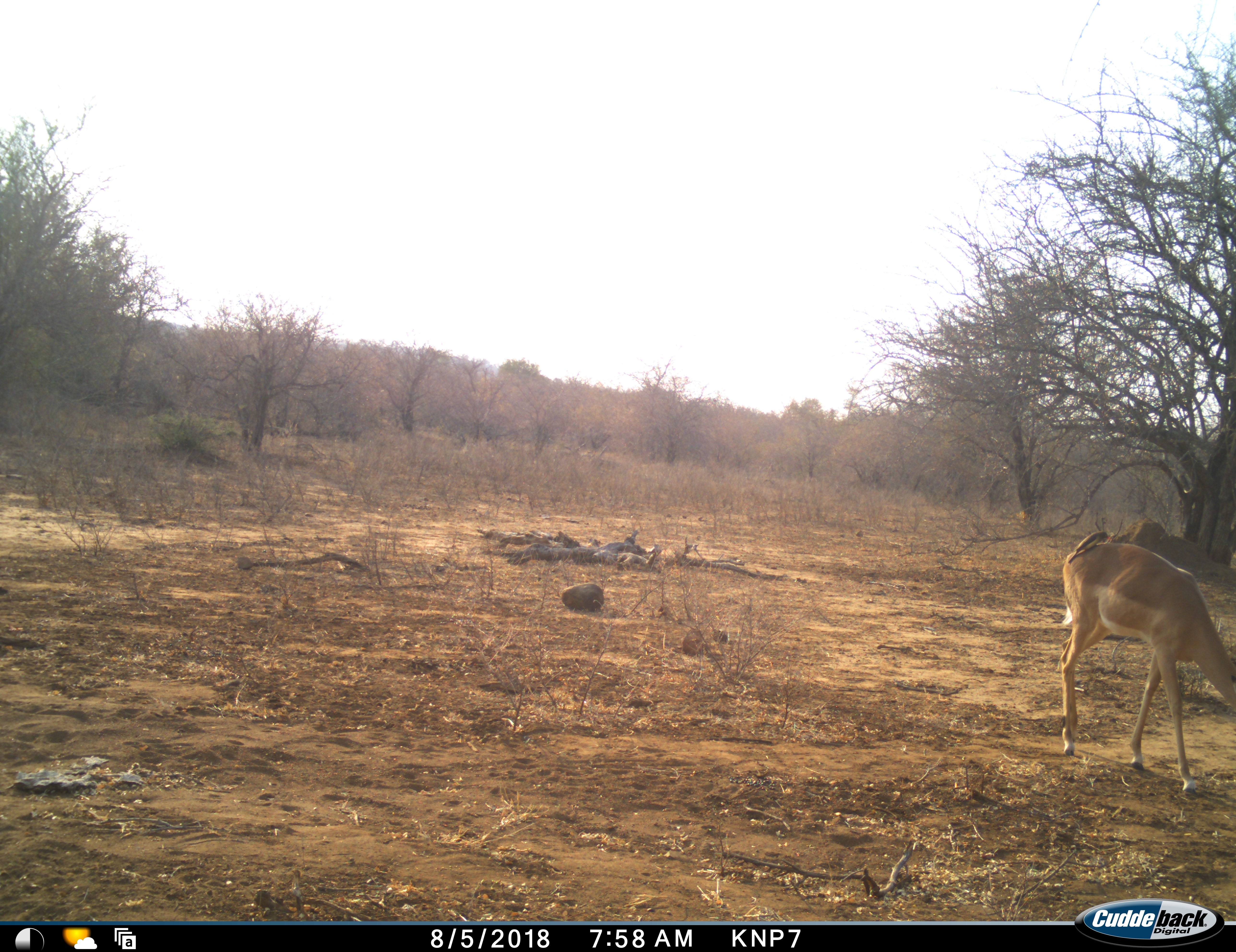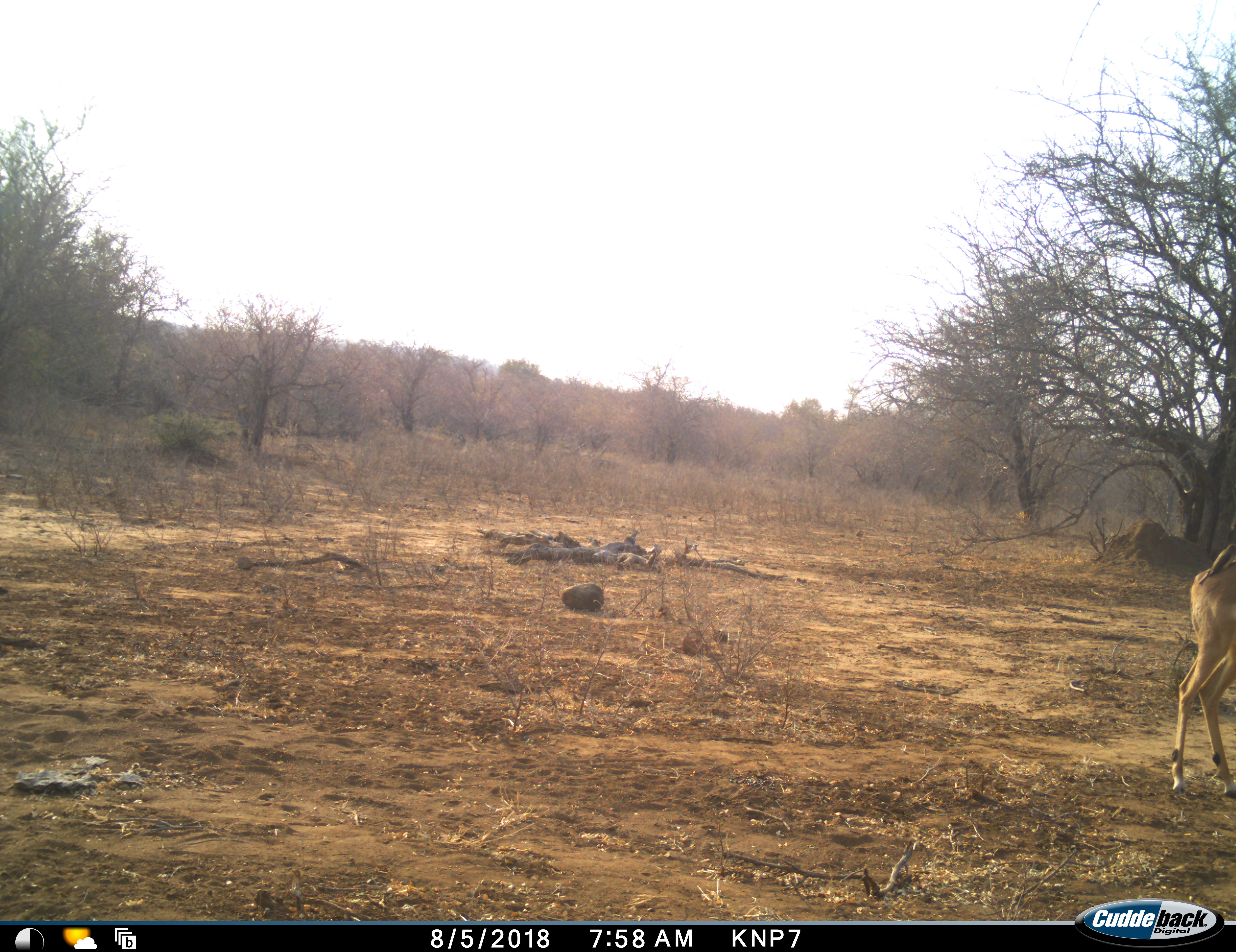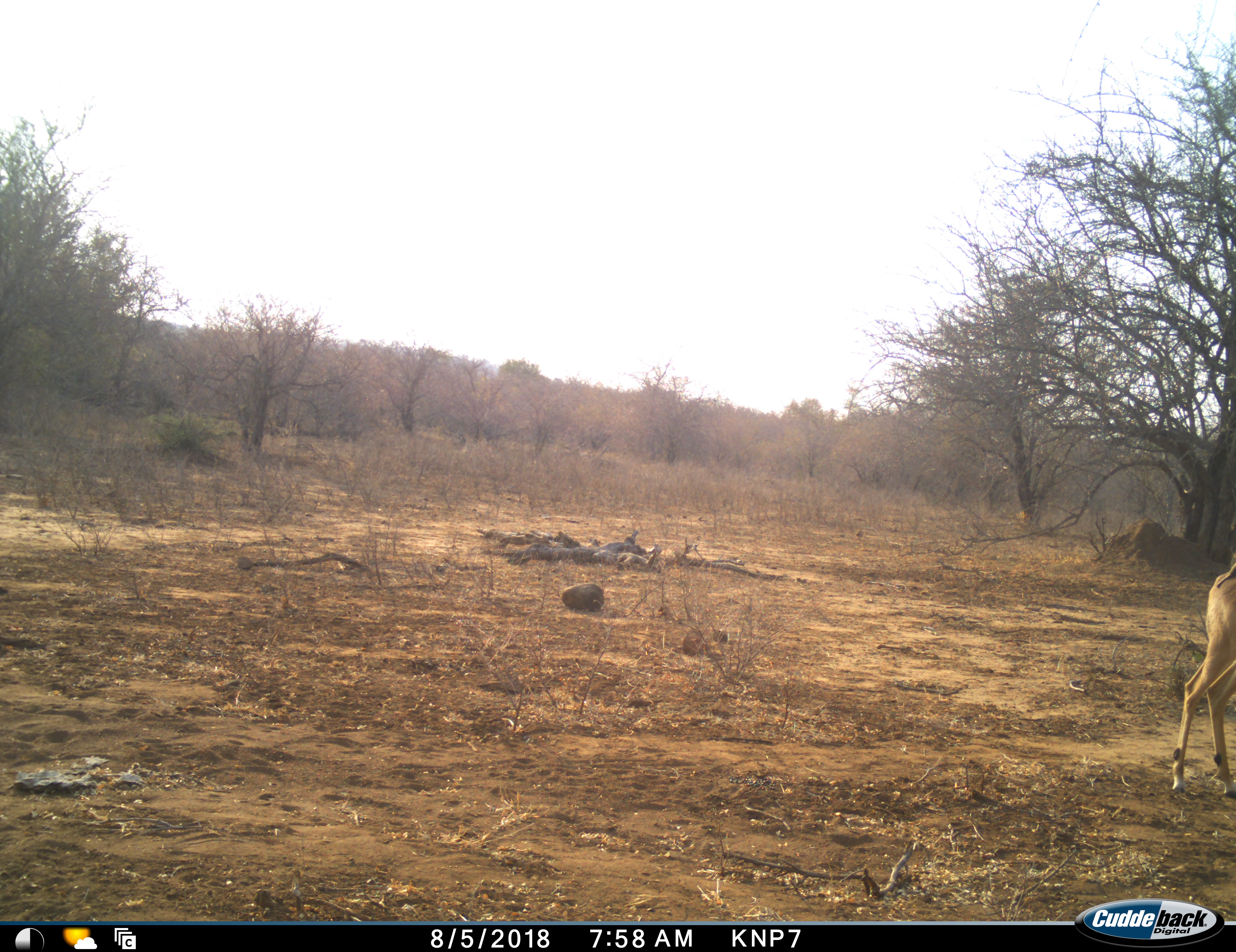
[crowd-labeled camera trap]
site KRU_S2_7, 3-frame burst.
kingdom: Animalia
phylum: Chordata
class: Mammalia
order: Artiodactyla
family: Bovidae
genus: Aepyceros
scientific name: Aepyceros melampus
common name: impala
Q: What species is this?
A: Impala (Aepyceros melampus).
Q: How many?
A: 1.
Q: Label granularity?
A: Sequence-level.